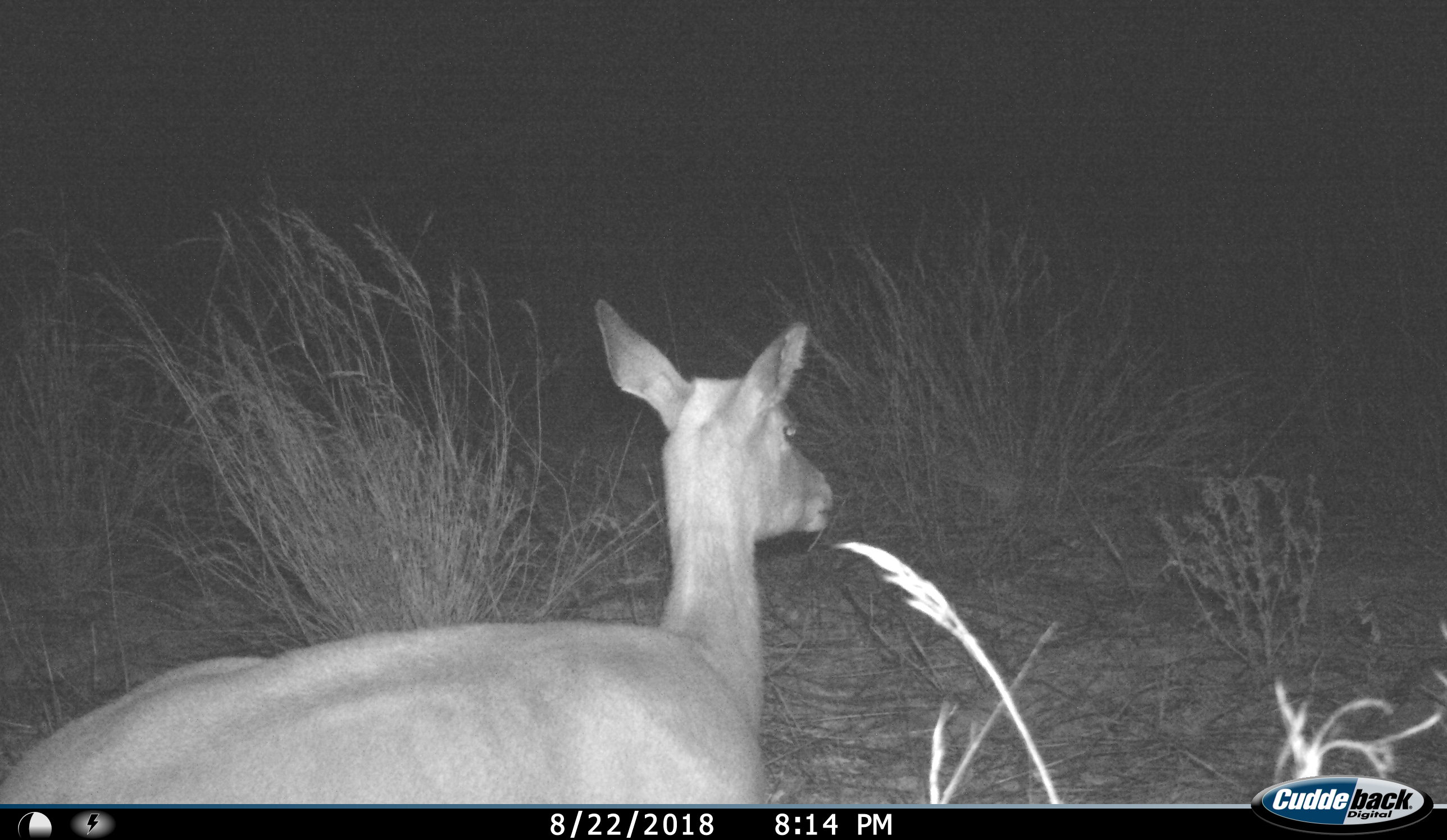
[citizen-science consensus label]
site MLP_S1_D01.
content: unidentified animal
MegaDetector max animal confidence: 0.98